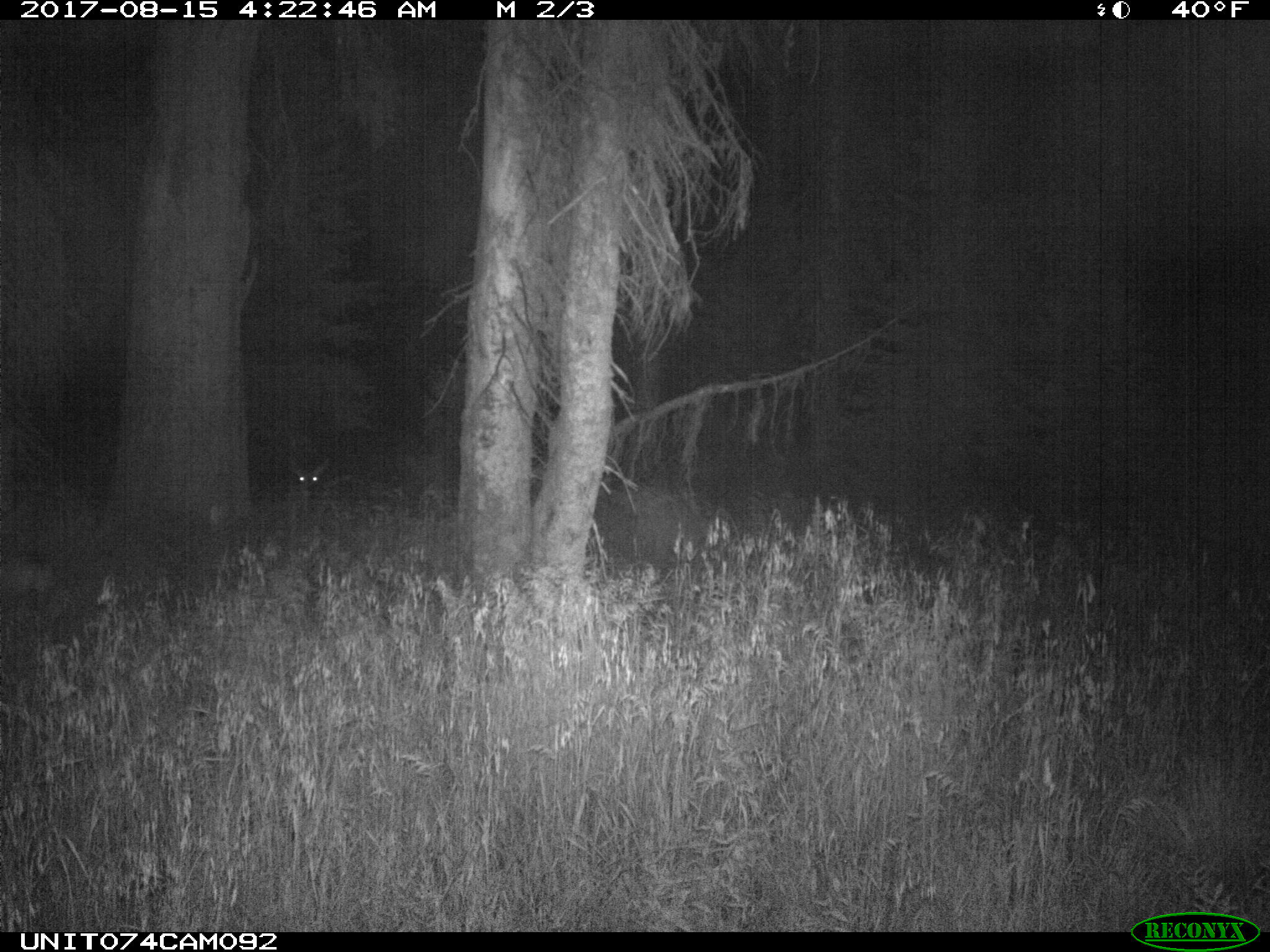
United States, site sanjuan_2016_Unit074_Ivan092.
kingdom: Animalia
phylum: Chordata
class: Mammalia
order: Artiodactyla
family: Cervidae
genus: Odocoileus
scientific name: Odocoileus hemionus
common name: mule deer